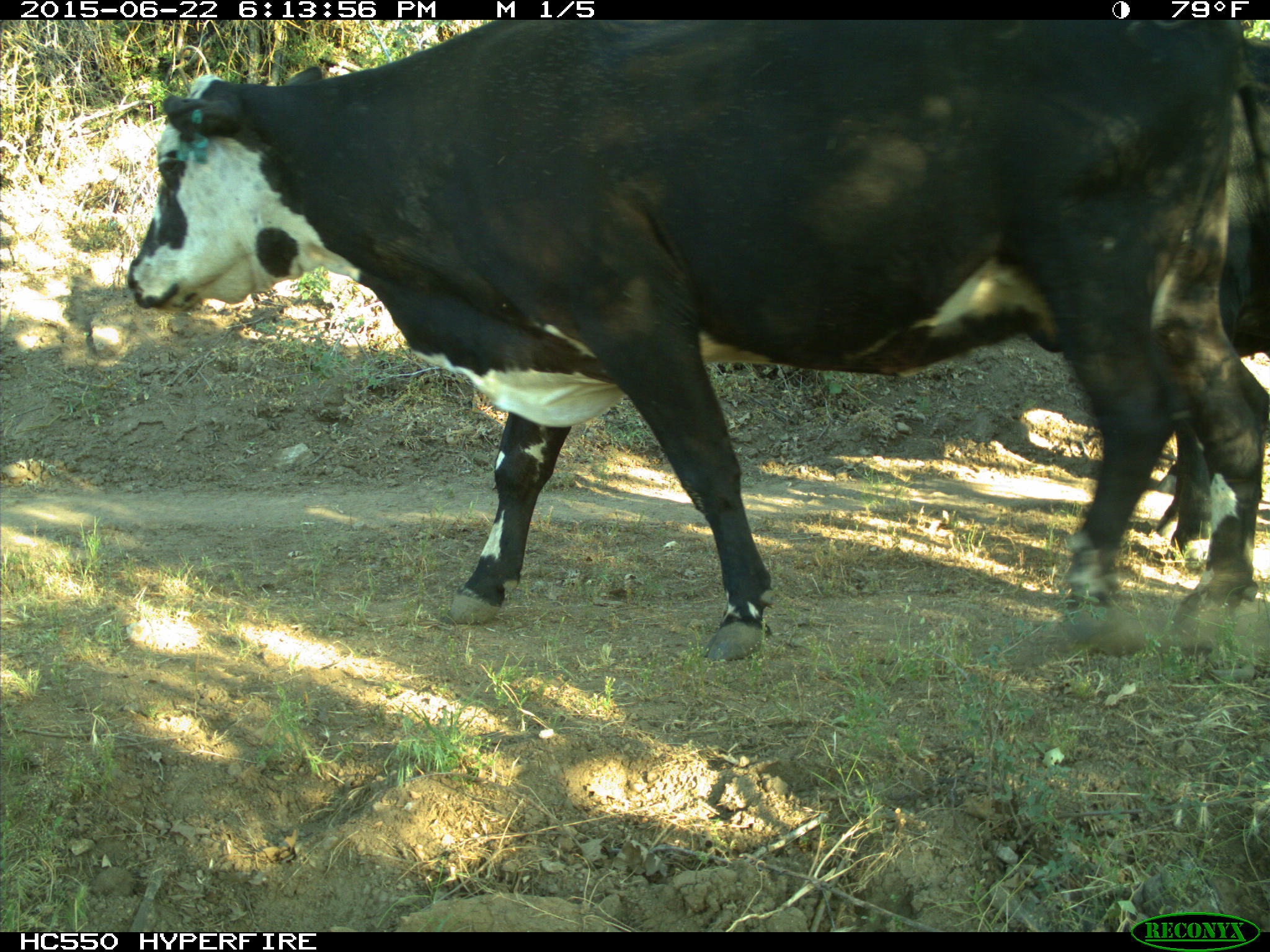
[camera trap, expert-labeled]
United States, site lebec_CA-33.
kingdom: Animalia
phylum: Chordata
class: Mammalia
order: Artiodactyla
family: Bovidae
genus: Bos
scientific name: Bos taurus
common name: domestic cow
Bos taurus (domestic cow).